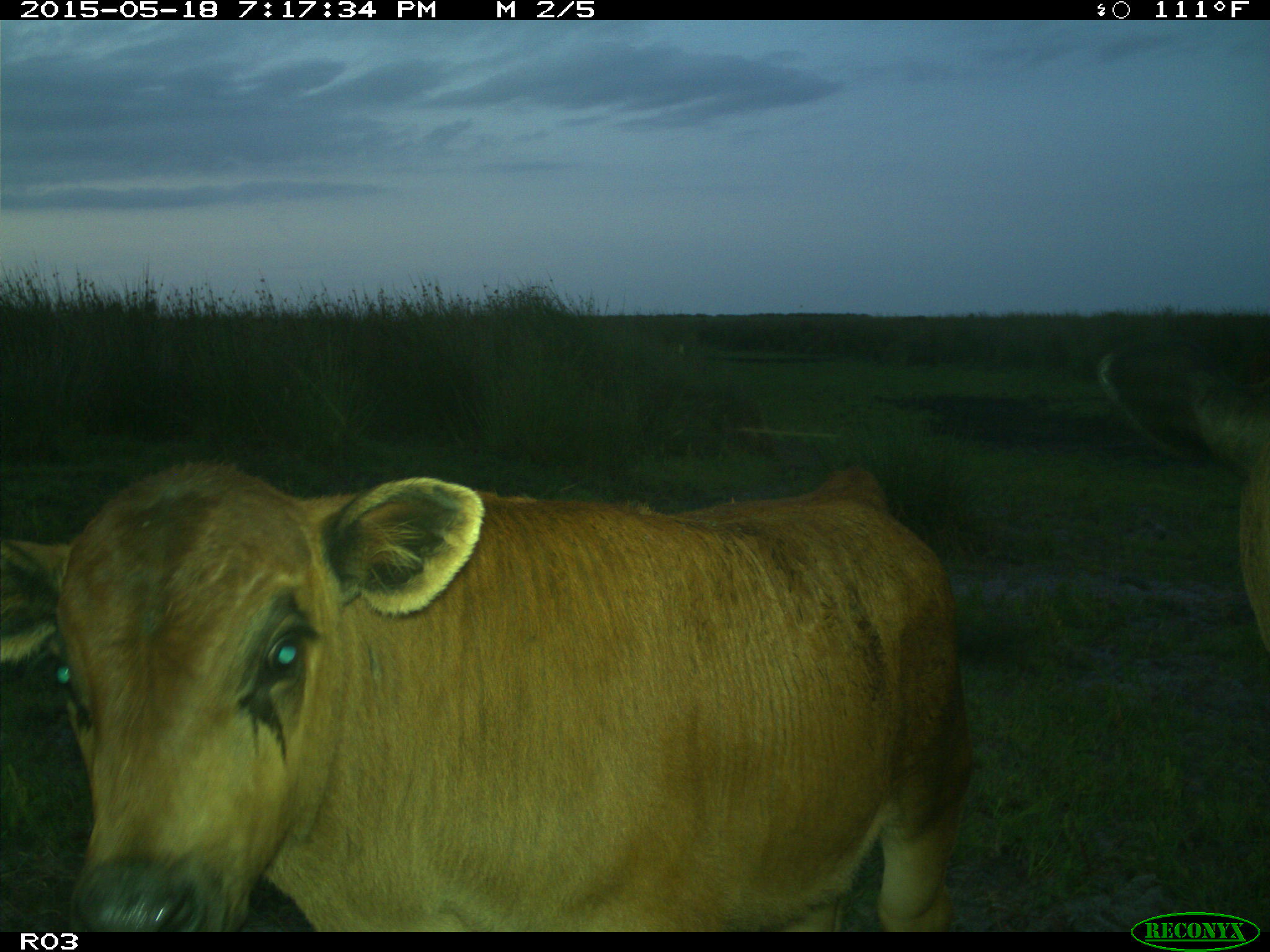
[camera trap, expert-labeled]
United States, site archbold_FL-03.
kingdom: Animalia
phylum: Chordata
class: Mammalia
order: Artiodactyla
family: Bovidae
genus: Bos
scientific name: Bos taurus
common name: domestic cow